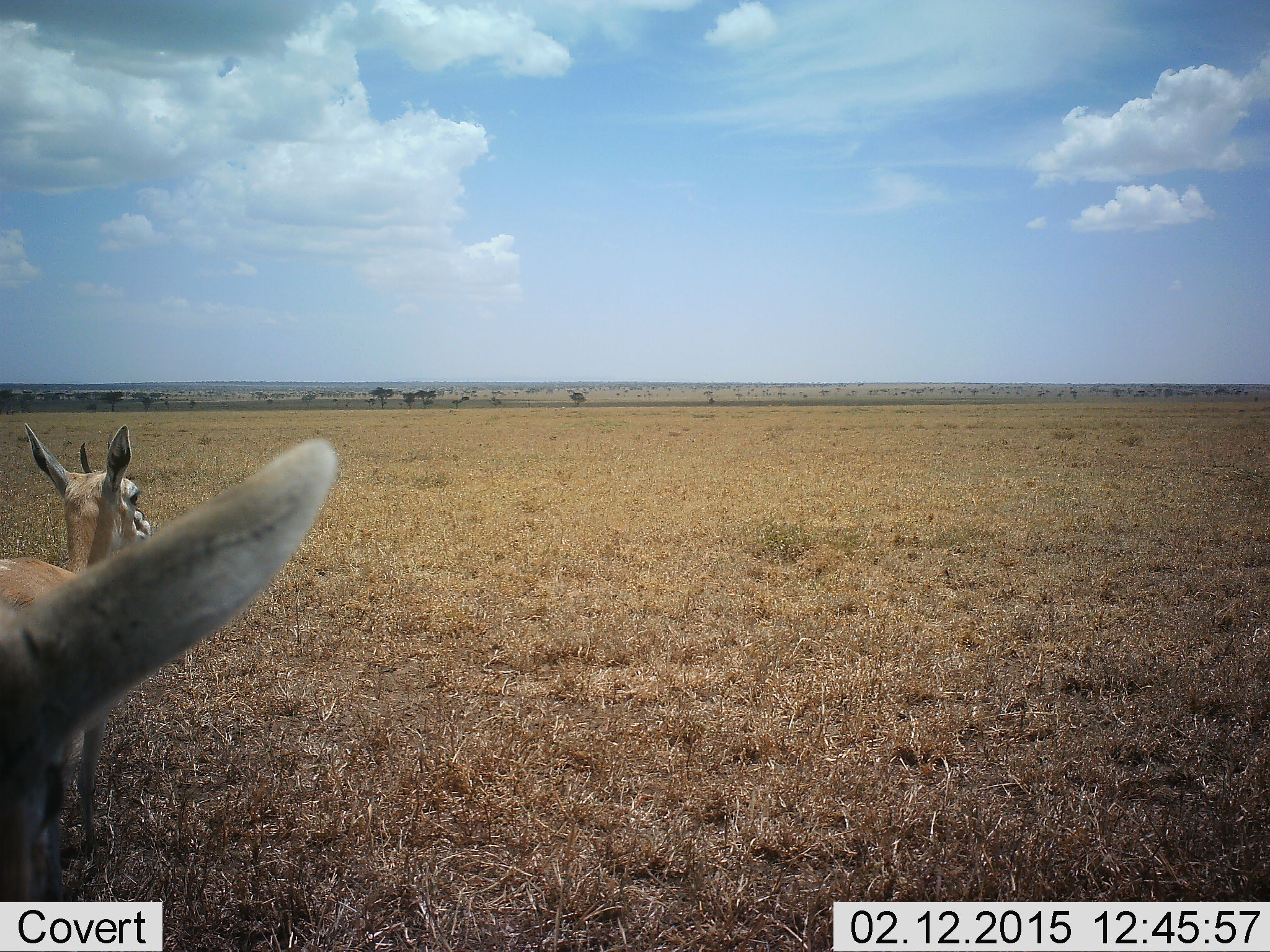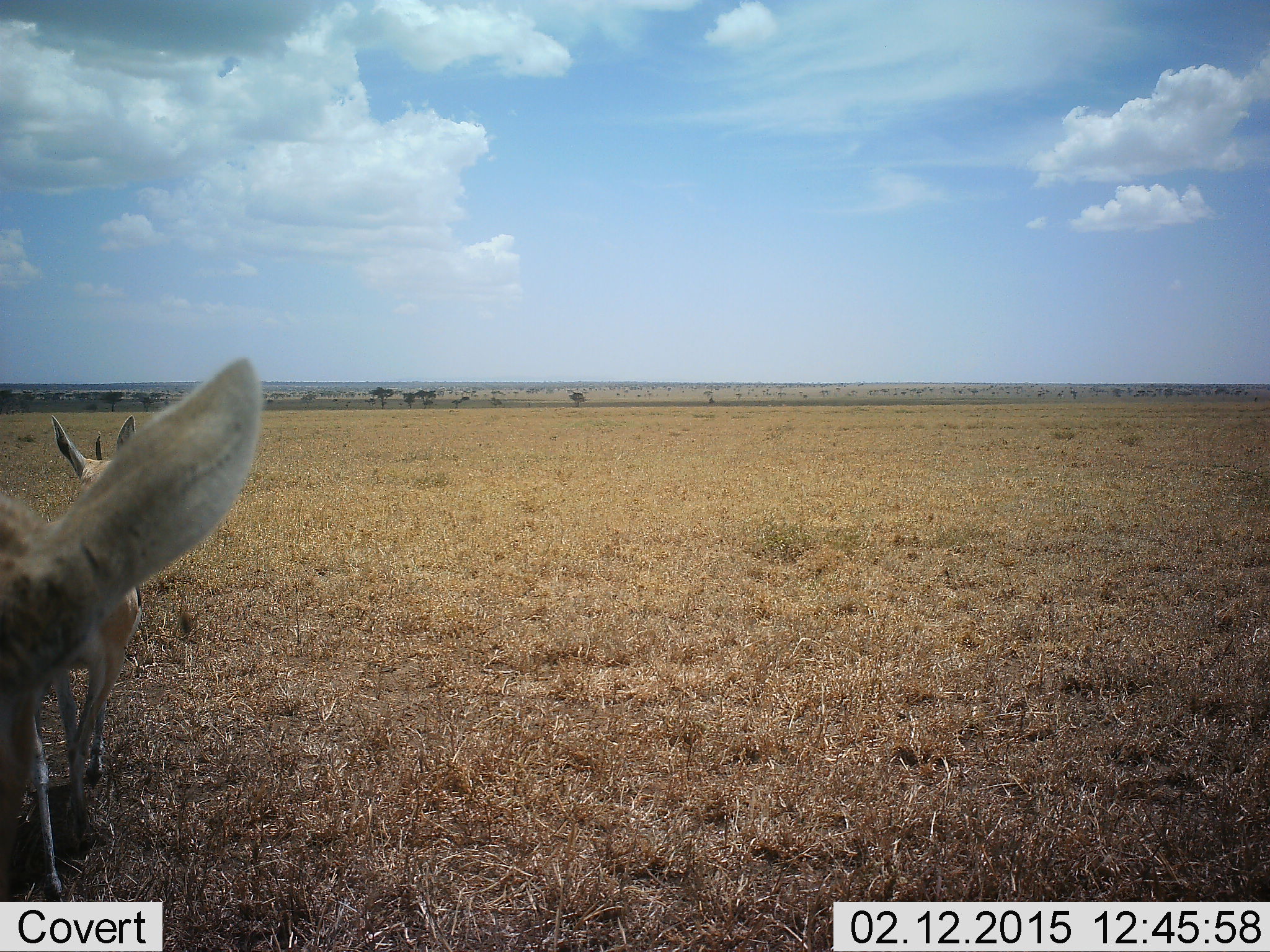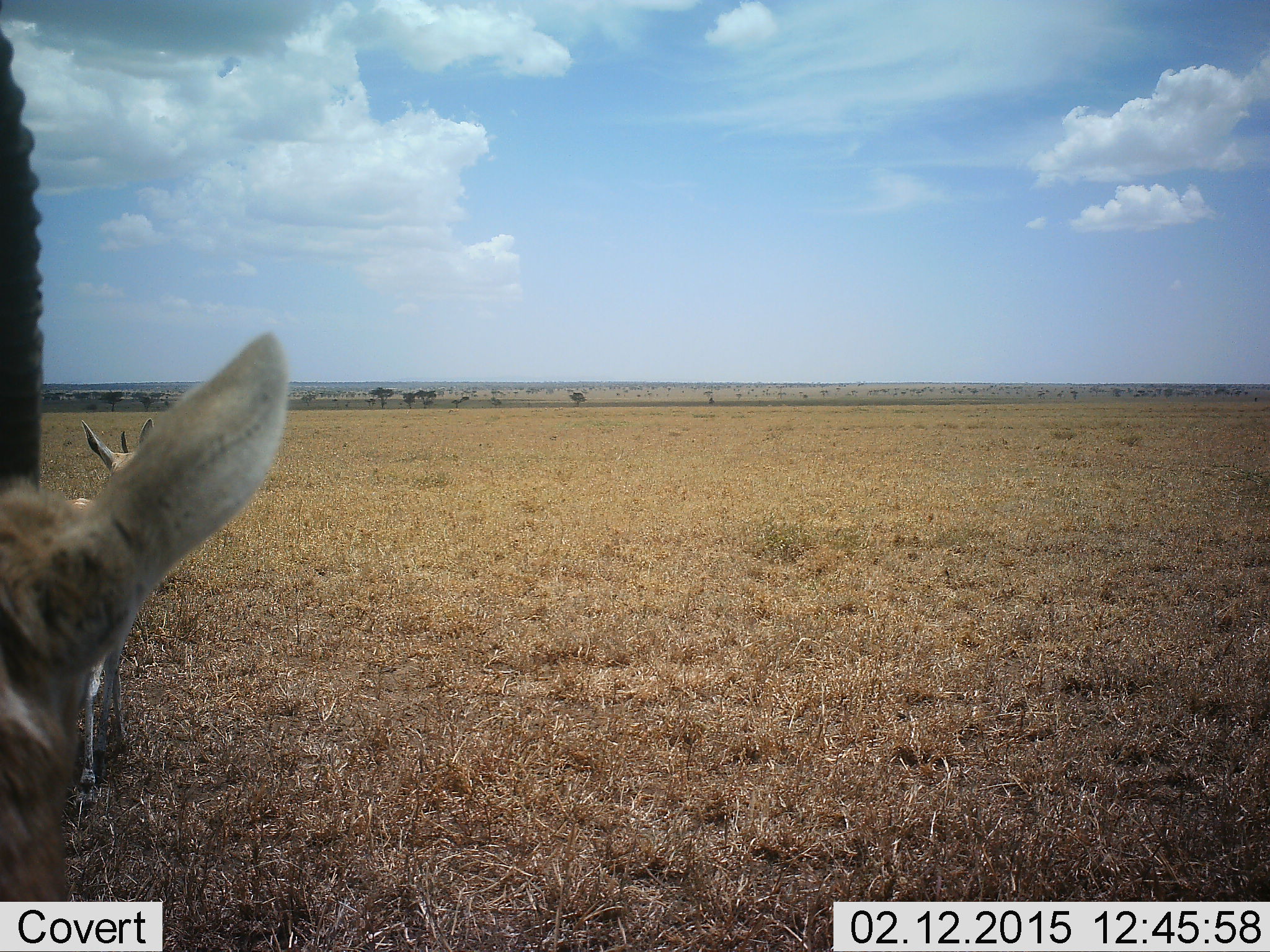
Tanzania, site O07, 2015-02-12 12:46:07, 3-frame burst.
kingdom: Animalia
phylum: Chordata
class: Mammalia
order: Artiodactyla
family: Bovidae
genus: Nanger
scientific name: Nanger granti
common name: grant's gazelle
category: gazellegrants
Gazellegrants (grant's gazelle) (Nanger granti), count 2. Behavior (volunteer vote fractions): standing 27%, resting 0%, moving 73%, interacting 0%. Young present (vote fraction): 0%. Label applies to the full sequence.